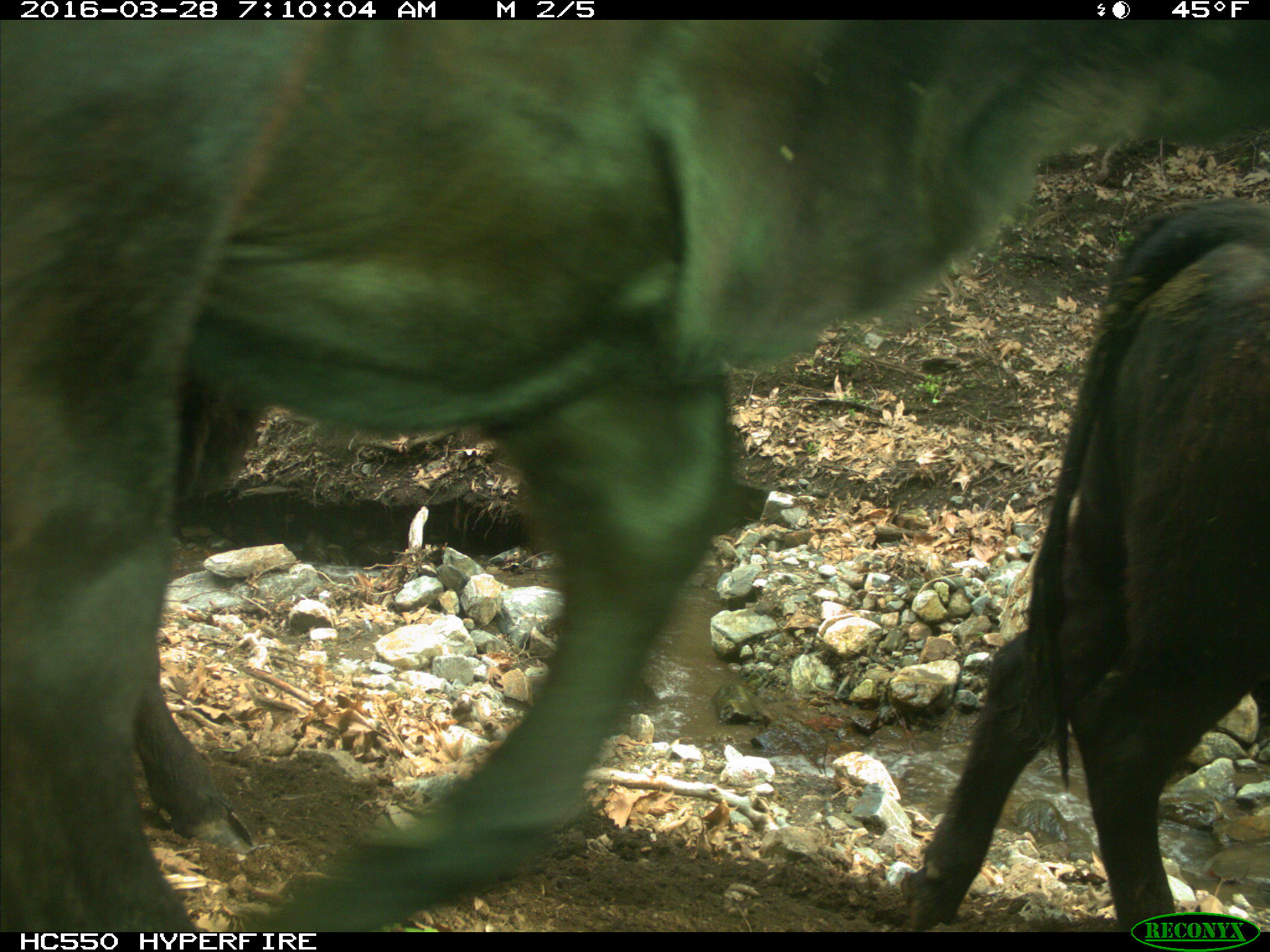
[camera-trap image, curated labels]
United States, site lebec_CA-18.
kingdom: Animalia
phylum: Chordata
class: Mammalia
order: Artiodactyla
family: Bovidae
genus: Bos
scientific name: Bos taurus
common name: domestic cow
Bos taurus (domestic cow).